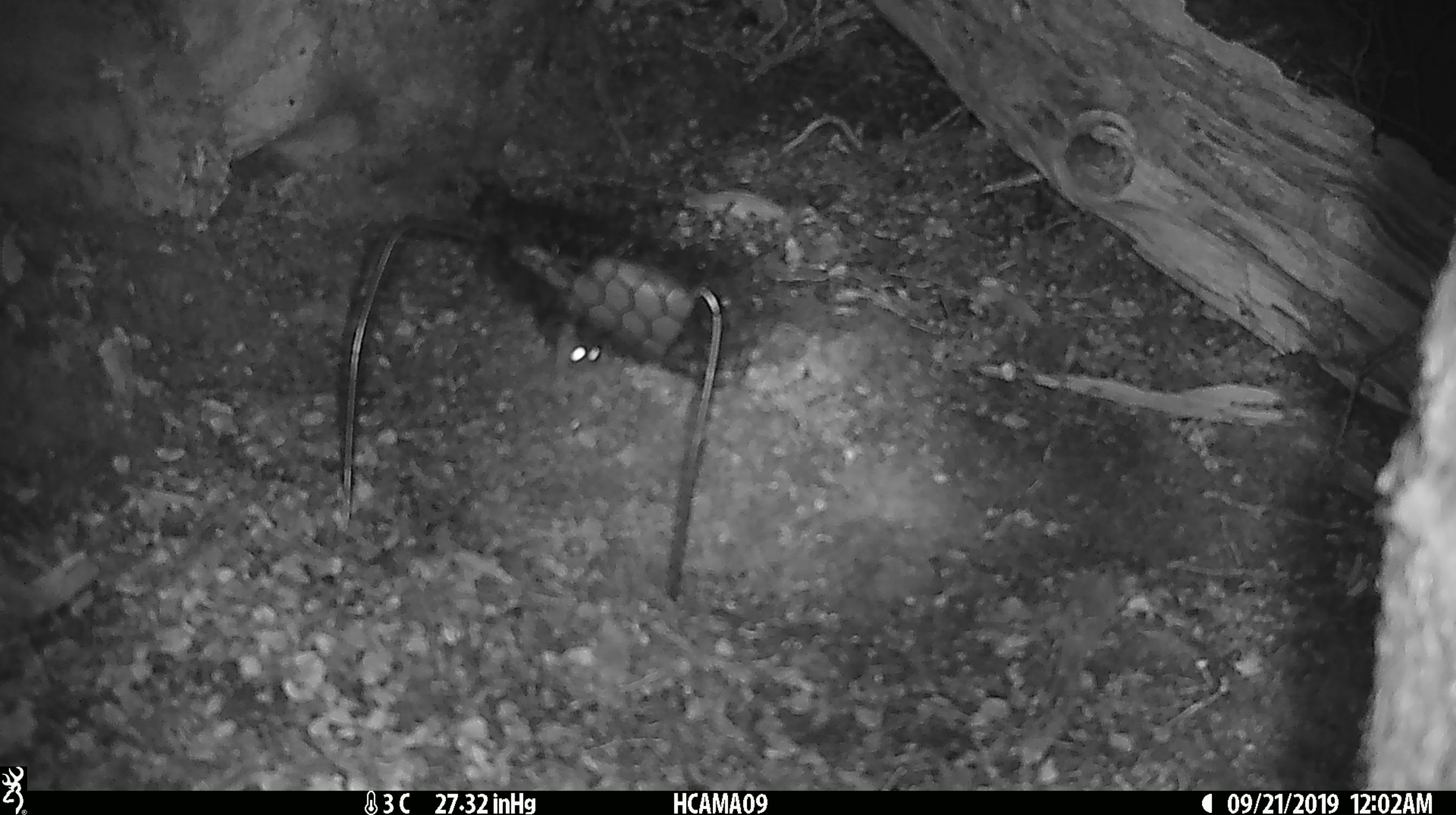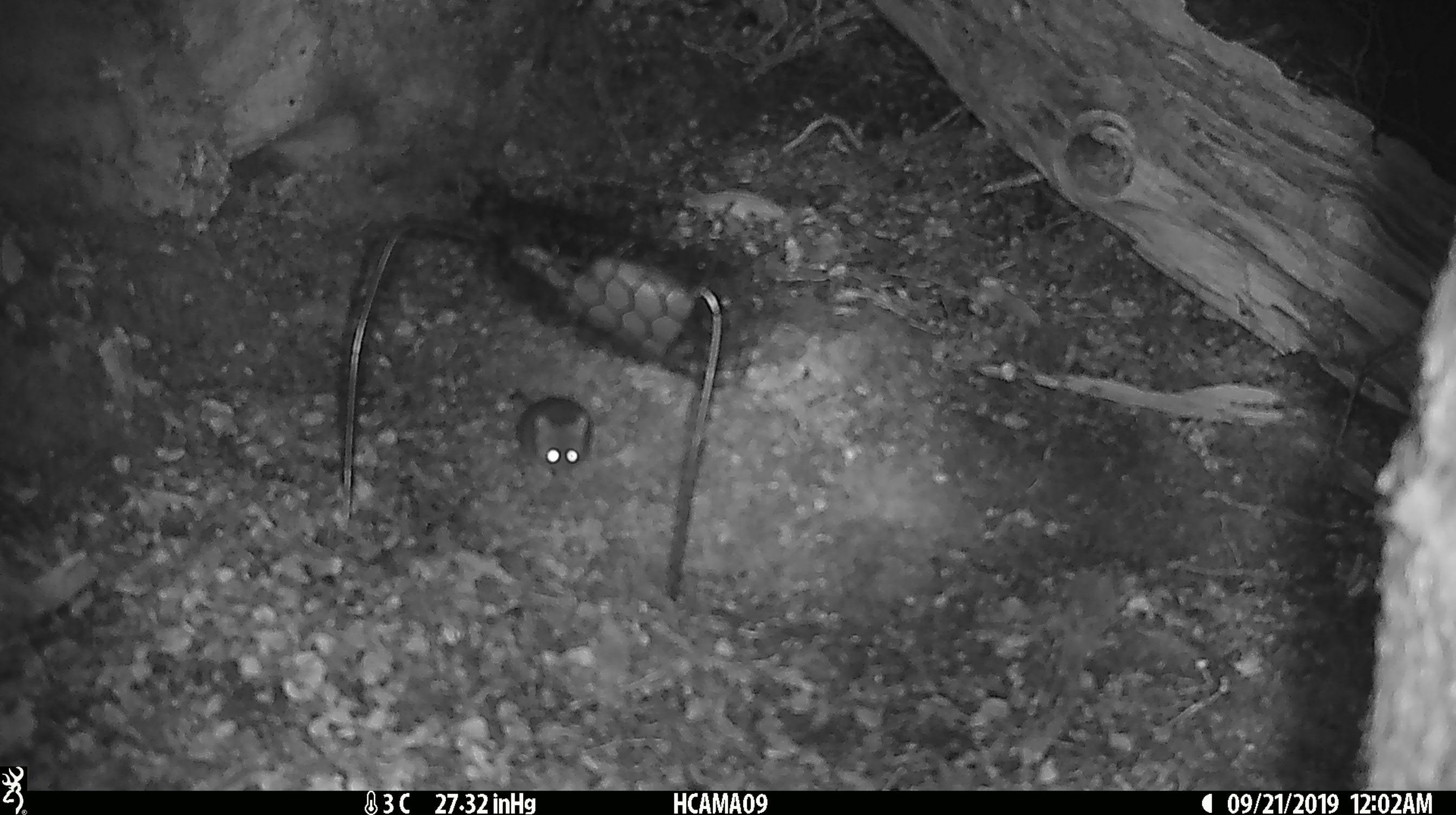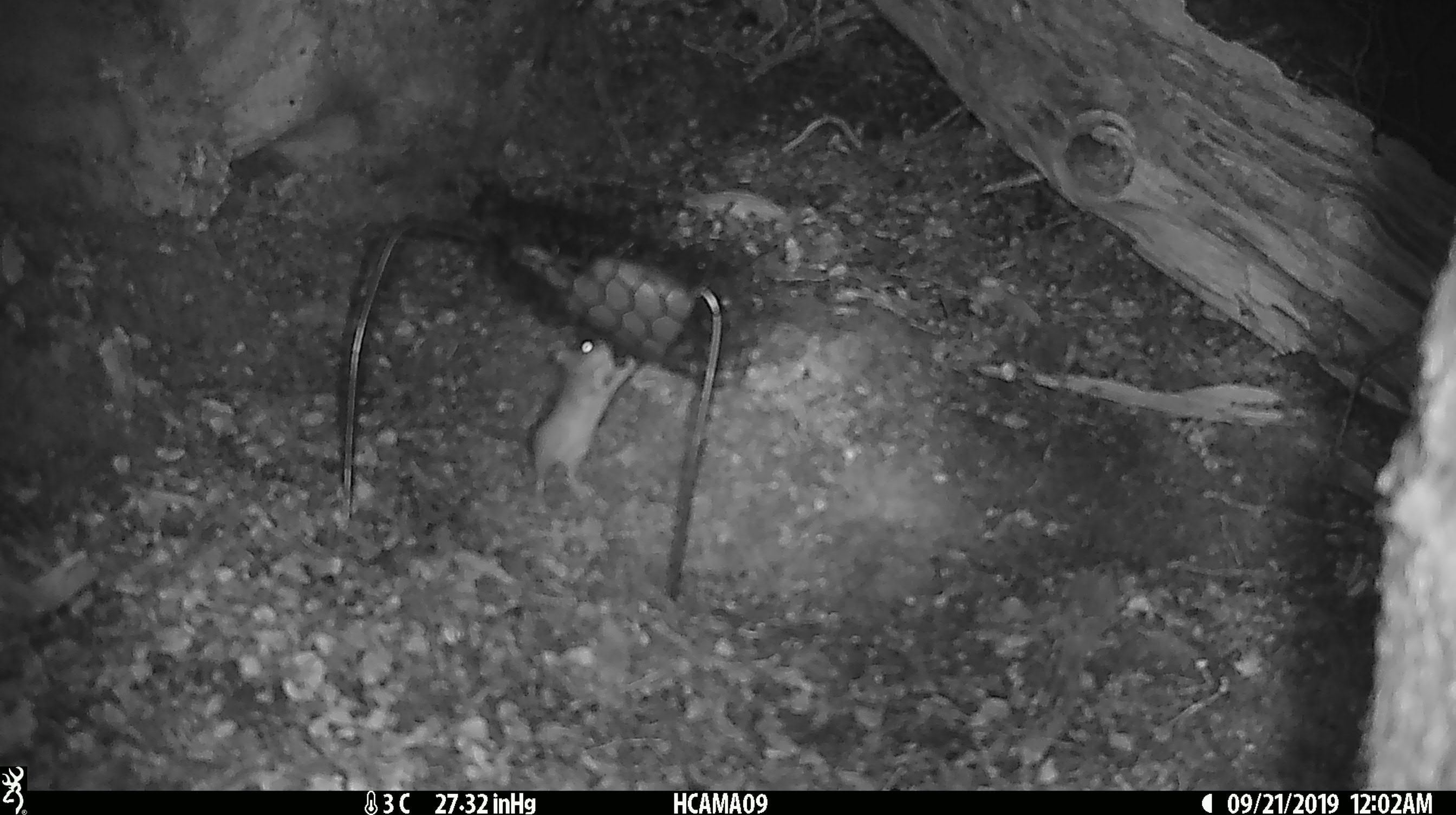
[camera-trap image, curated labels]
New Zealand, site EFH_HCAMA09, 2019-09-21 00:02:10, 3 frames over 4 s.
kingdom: Animalia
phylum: Chordata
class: Mammalia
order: Rodentia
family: Muridae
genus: Mus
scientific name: Mus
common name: mouse